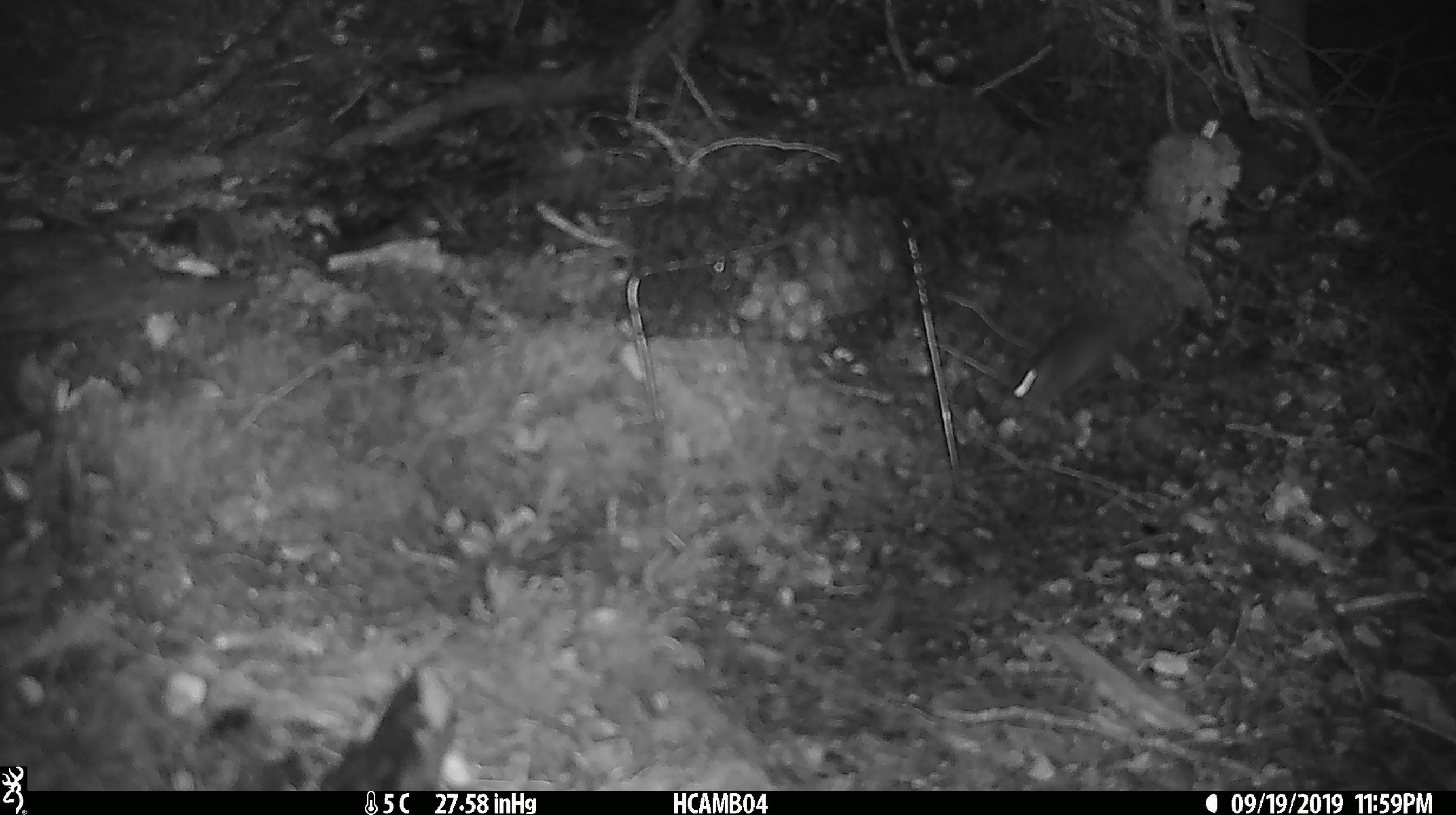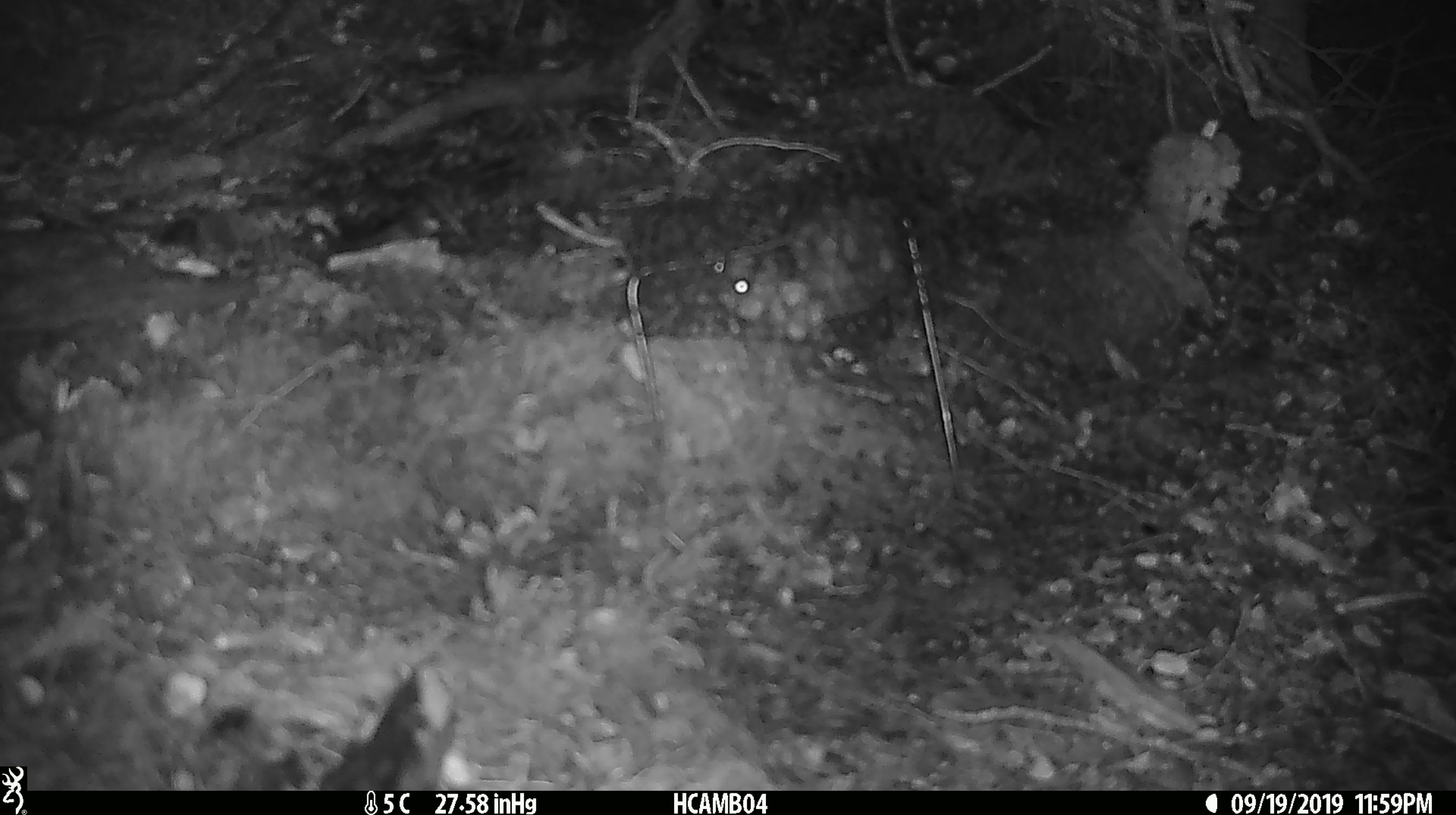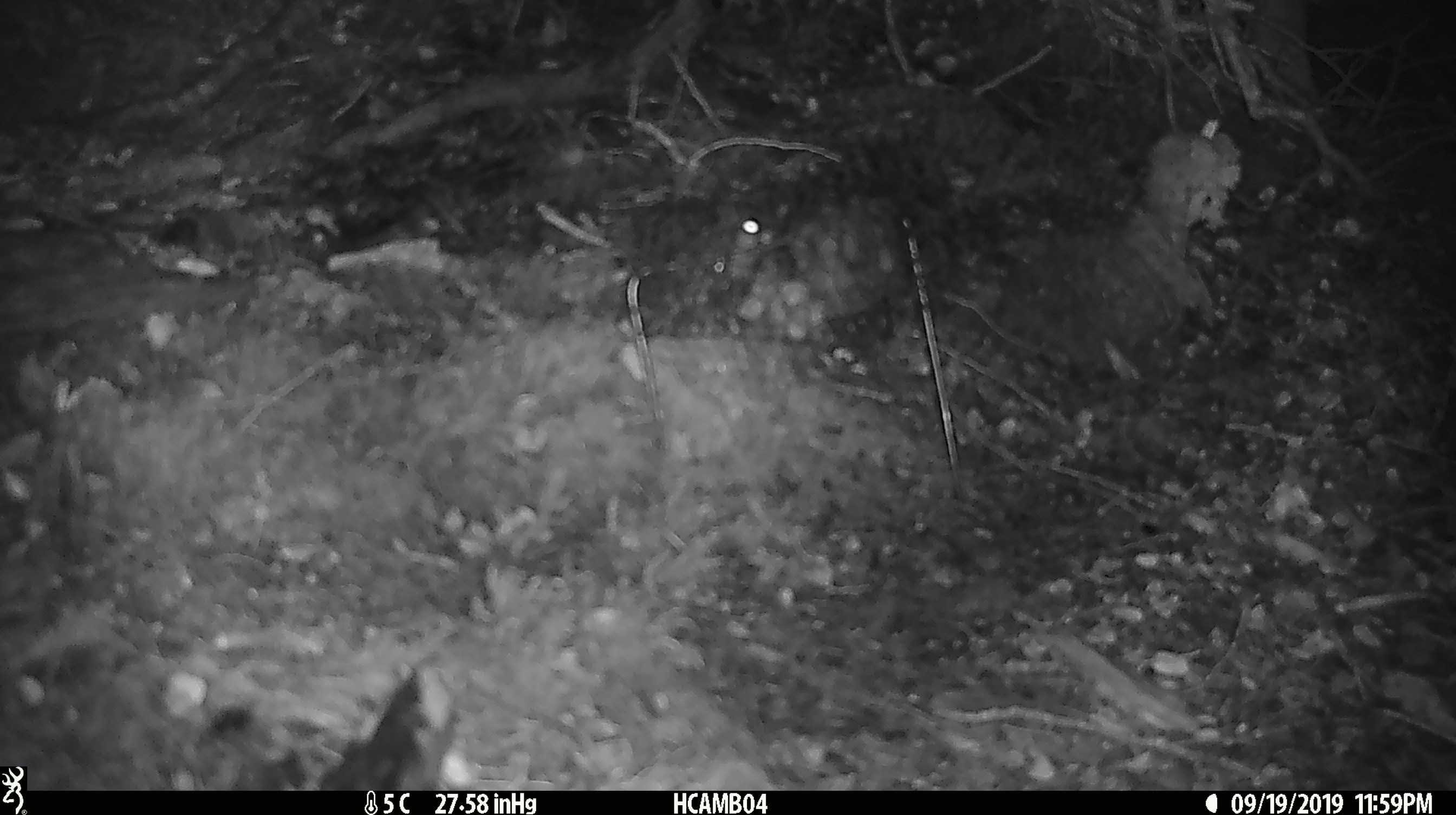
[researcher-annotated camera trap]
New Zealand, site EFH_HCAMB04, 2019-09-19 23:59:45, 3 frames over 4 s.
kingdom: Animalia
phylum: Chordata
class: Mammalia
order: Rodentia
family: Muridae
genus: Mus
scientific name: Mus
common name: mouse